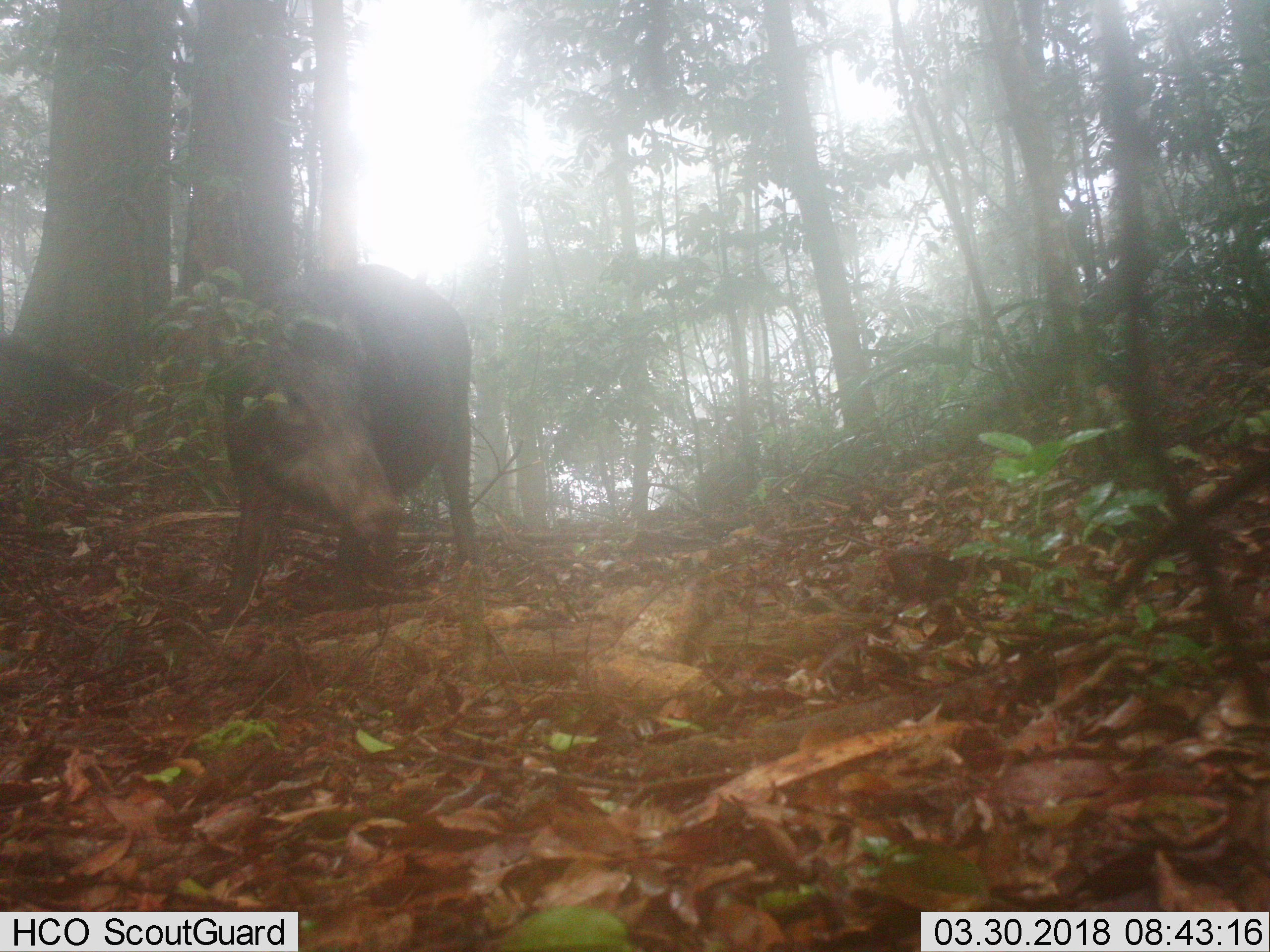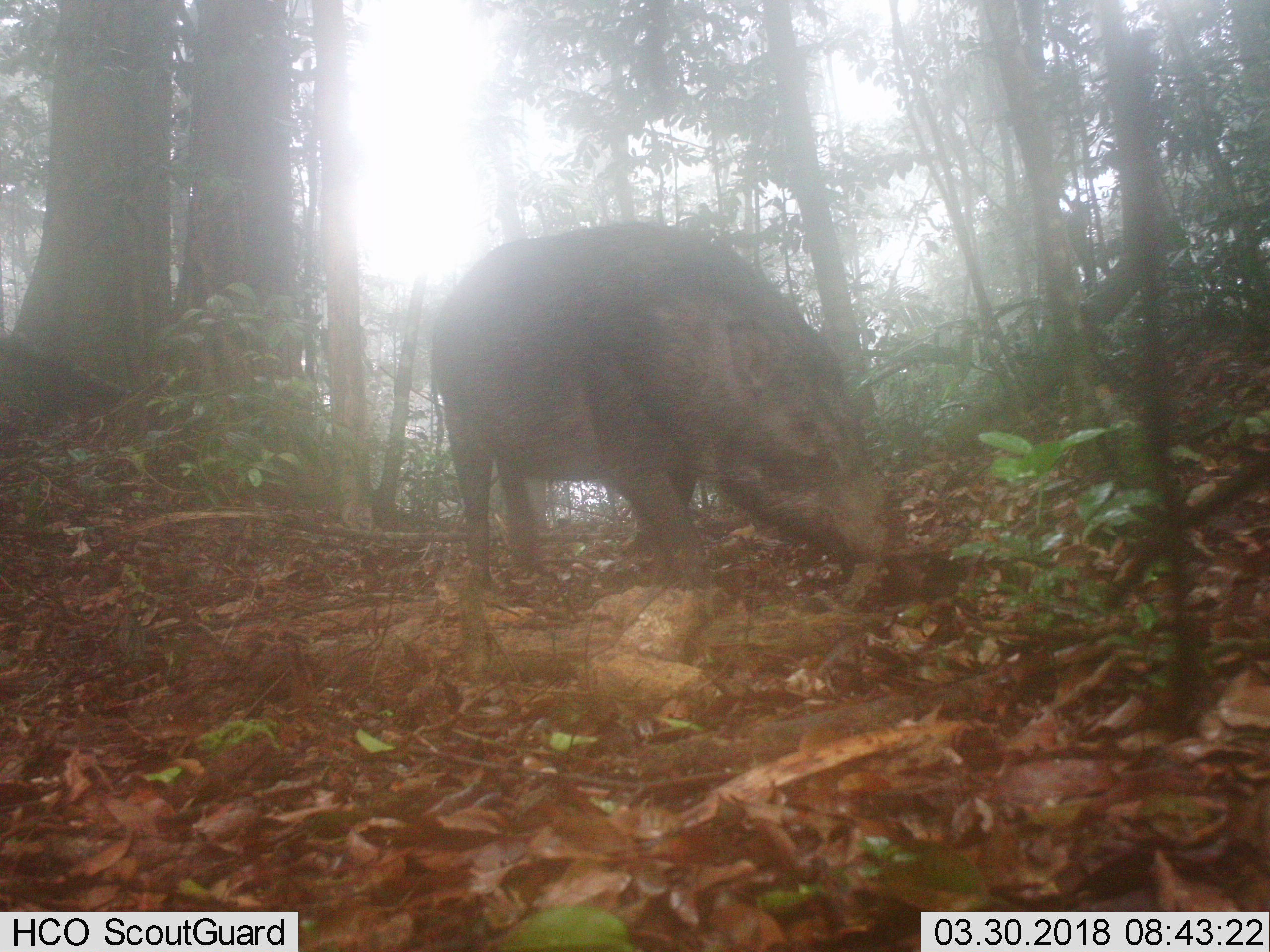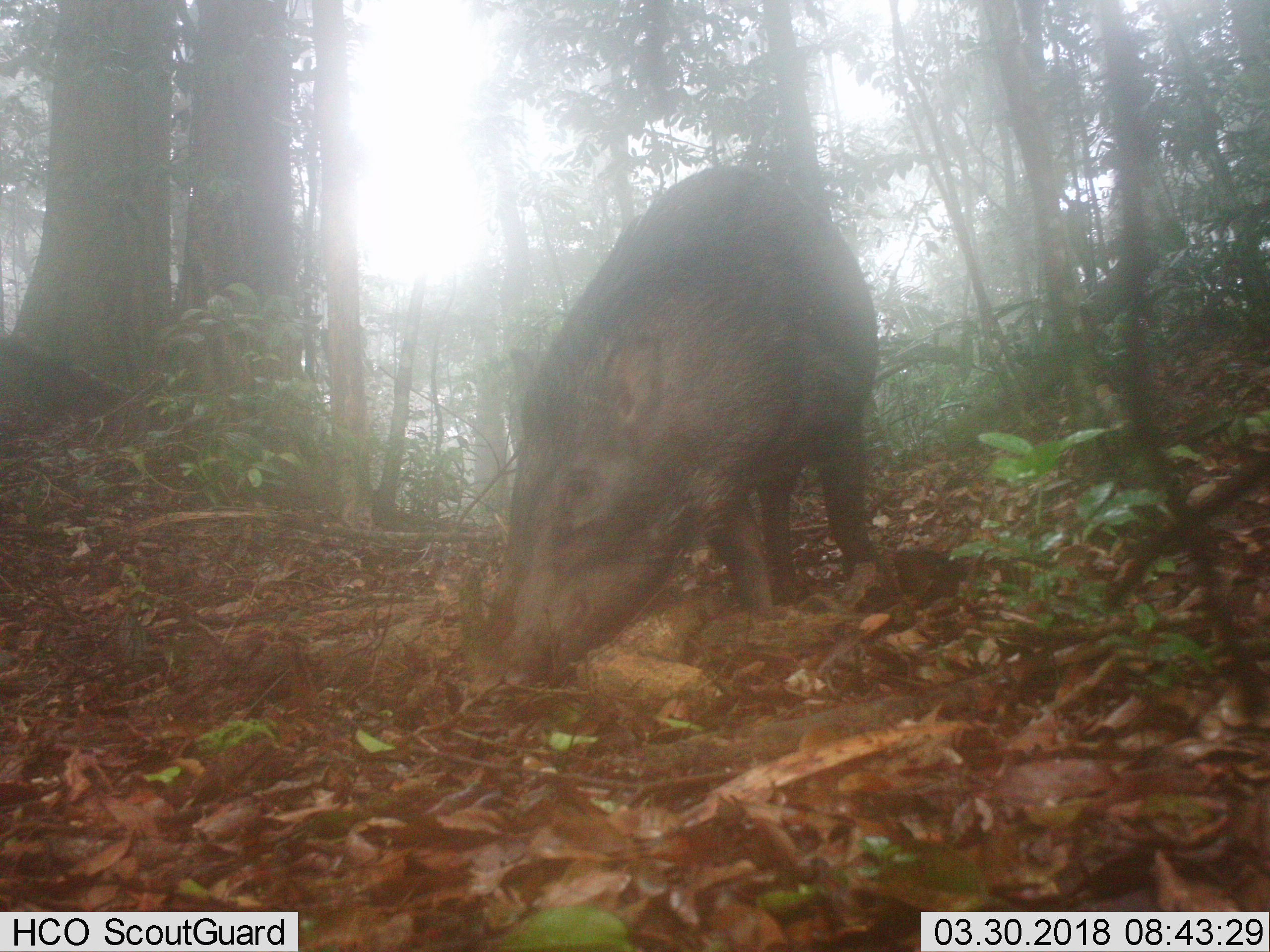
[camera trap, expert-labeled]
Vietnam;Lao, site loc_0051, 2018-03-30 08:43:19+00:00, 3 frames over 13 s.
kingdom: Animalia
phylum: Chordata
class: Mammalia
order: Artiodactyla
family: Suidae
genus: Sus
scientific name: Sus scrofa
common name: eurasian wild pig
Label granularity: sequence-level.